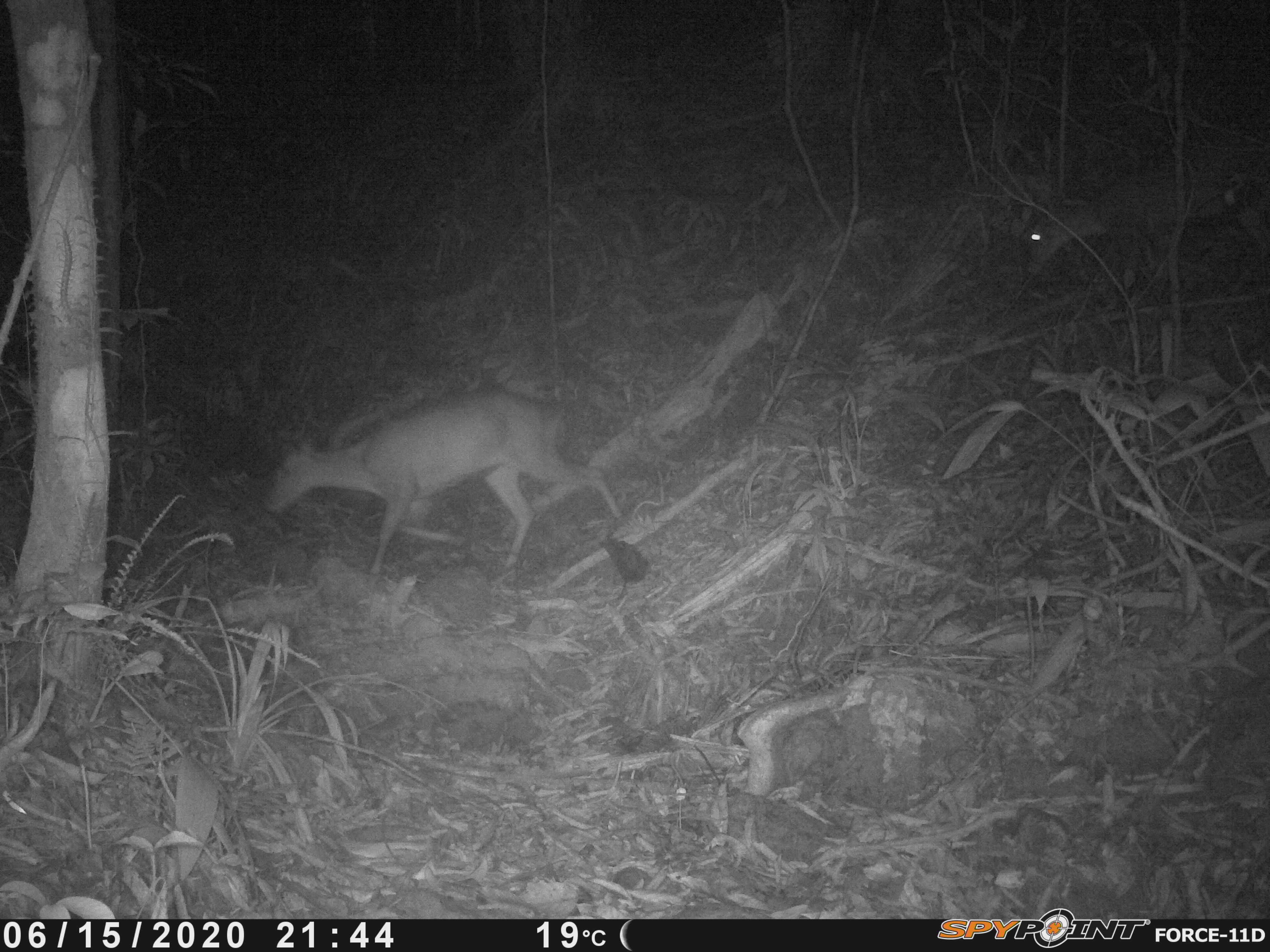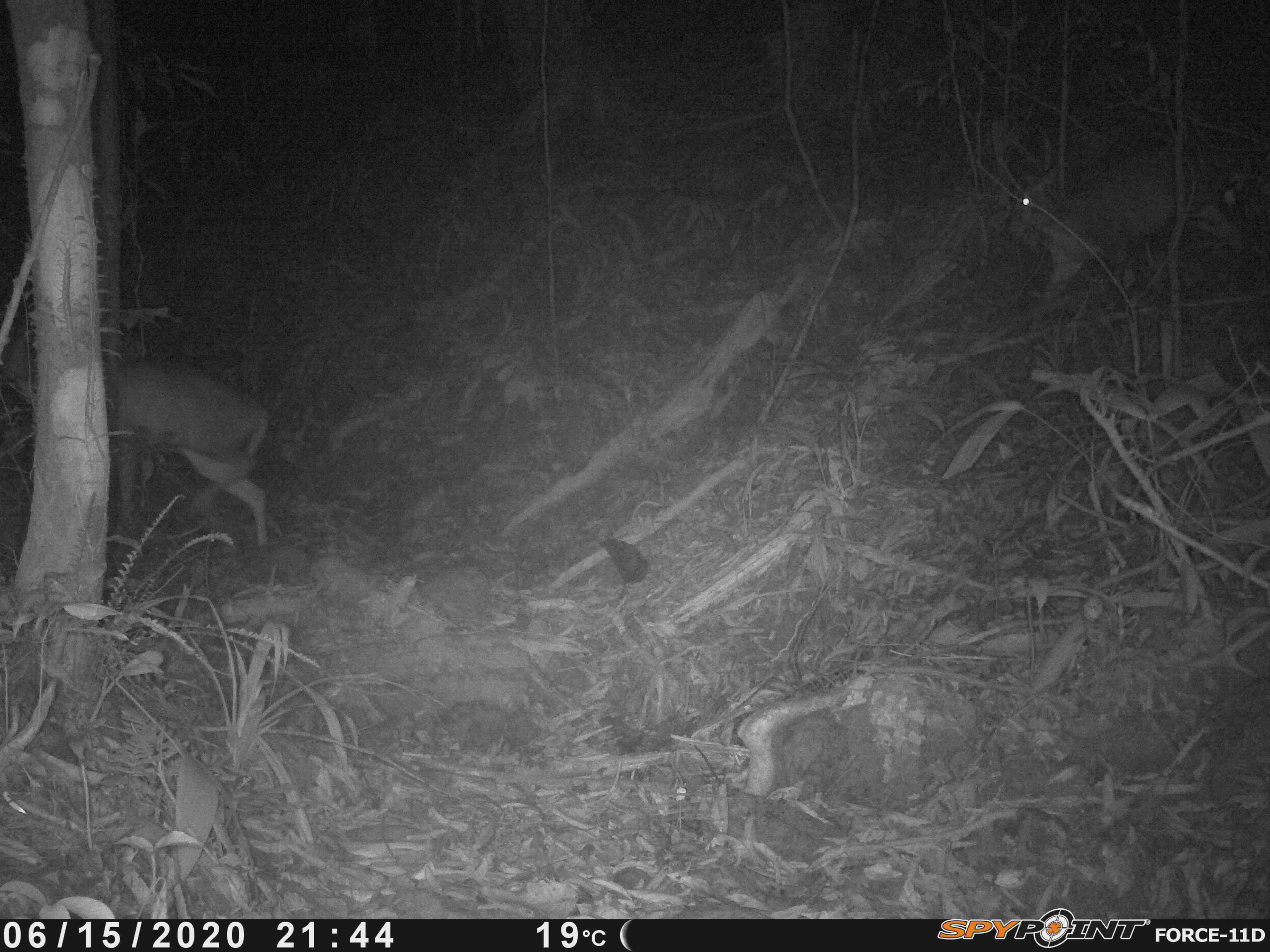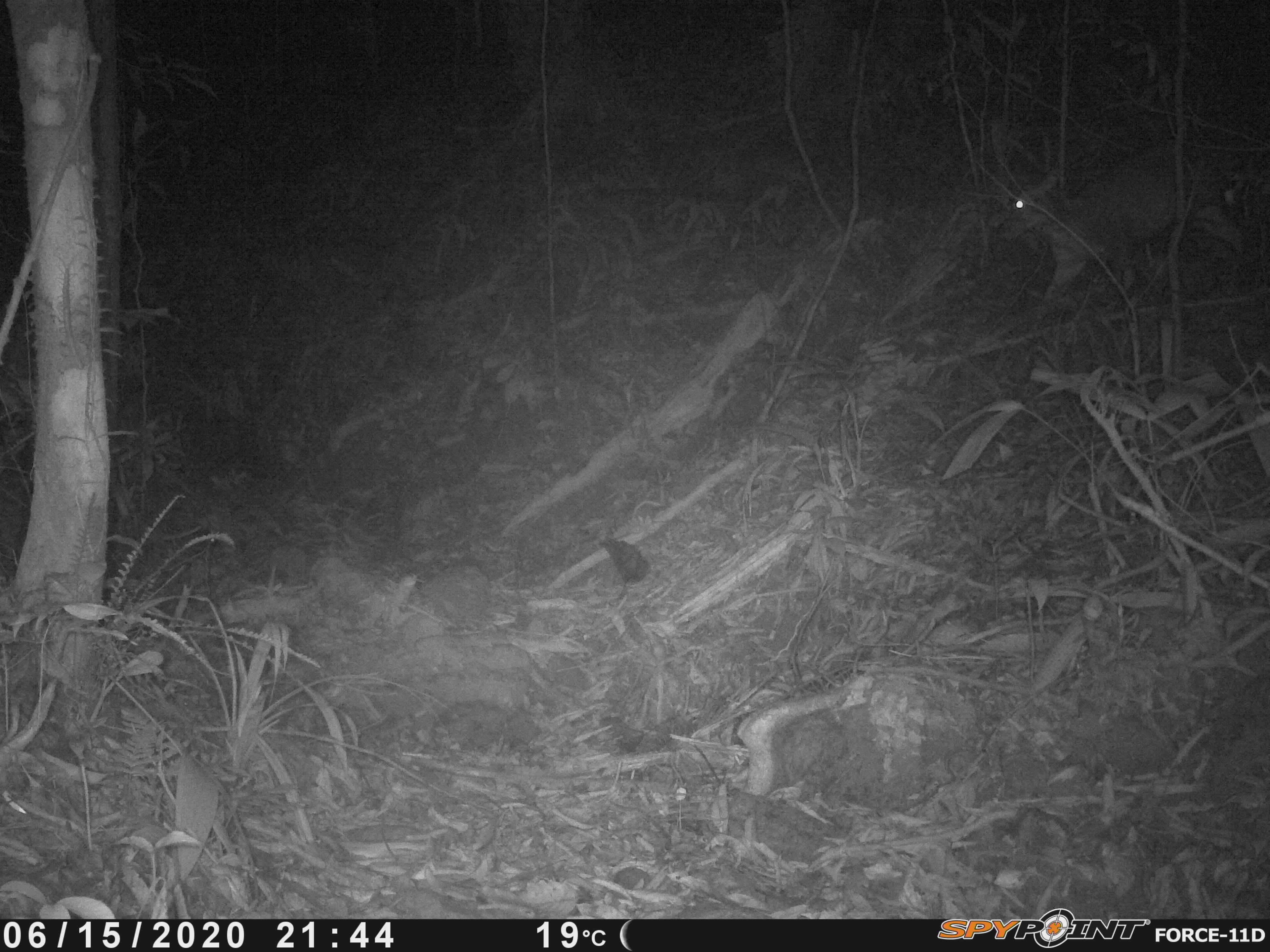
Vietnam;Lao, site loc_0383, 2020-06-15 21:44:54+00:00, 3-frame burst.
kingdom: Animalia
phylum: Chordata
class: Mammalia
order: Artiodactyla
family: Cervidae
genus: Muntiacus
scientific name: Muntiacus rooseveltorum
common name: roosevelt's muntjac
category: roosevelts muntjac group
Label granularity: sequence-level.